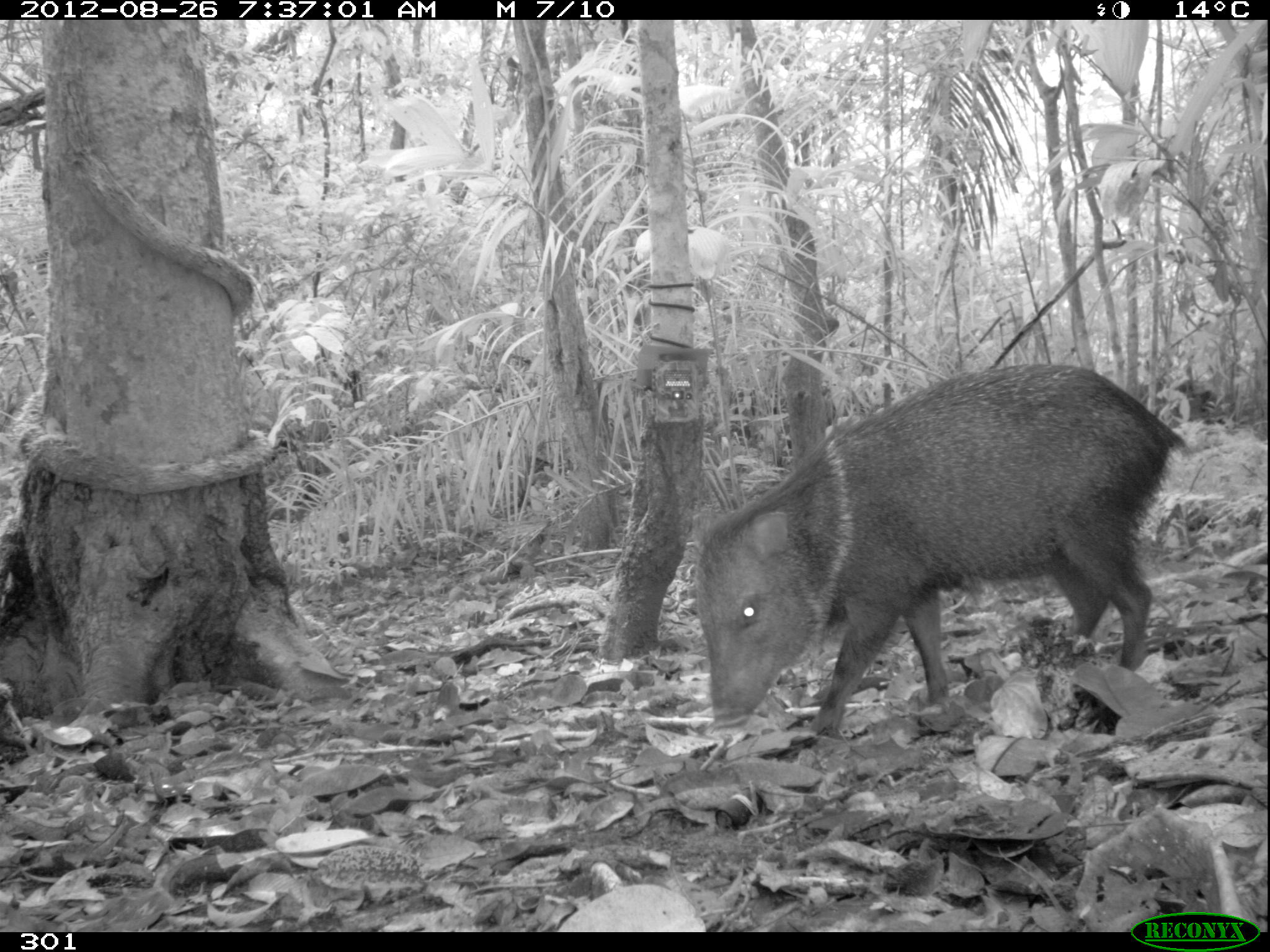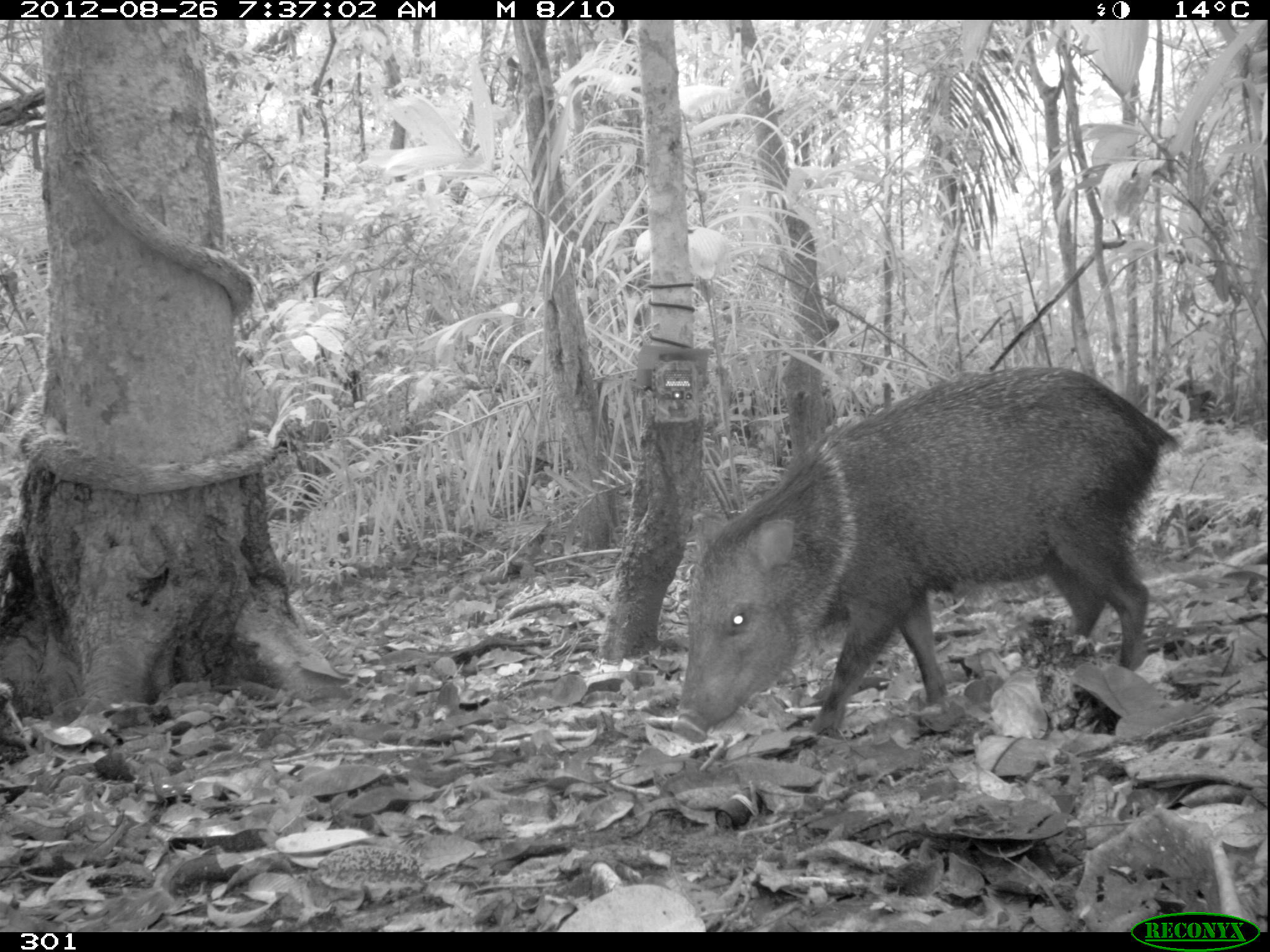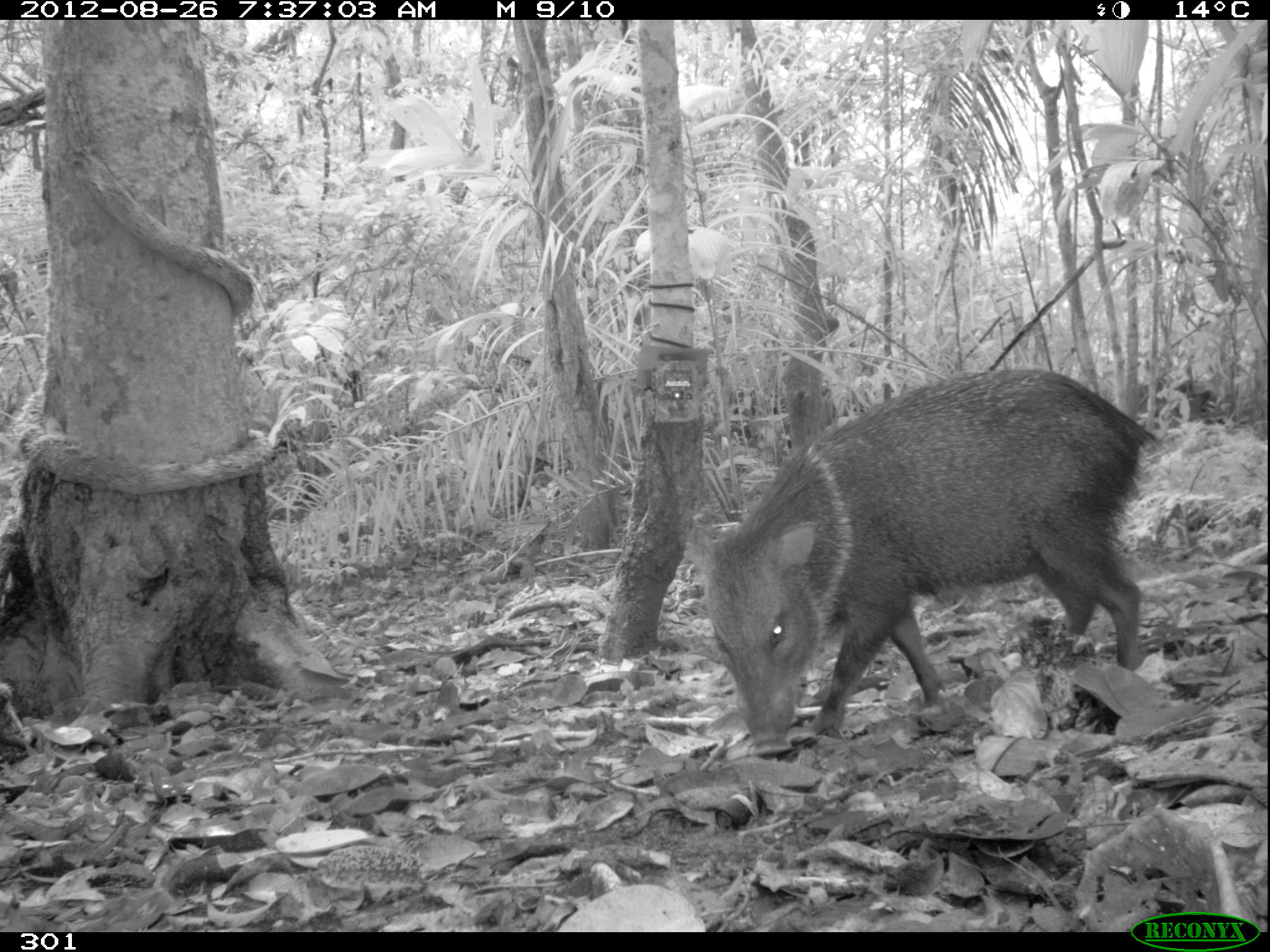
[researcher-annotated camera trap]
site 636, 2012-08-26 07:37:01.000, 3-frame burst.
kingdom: Animalia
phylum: Chordata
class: Mammalia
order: Artiodactyla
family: Tayassuidae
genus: Pecari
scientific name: Pecari tajacu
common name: collared peccary